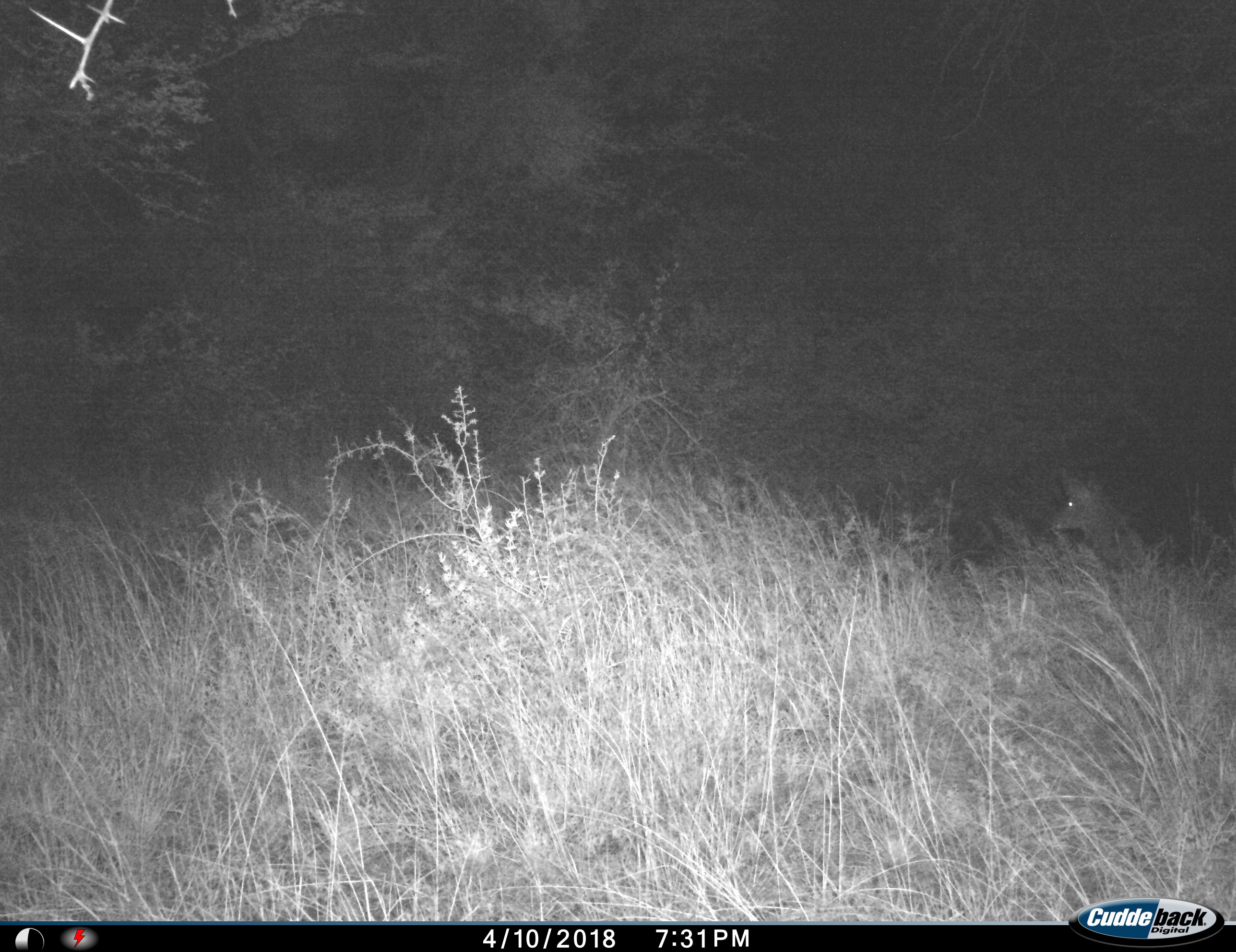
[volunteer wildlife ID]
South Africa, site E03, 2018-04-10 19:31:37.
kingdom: Animalia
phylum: Chordata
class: Mammalia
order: Carnivora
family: Hyaenidae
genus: Parahyaena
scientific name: Parahyaena brunnea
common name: brown hyena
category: hyenabrown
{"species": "hyenabrown (brown hyena) (Parahyaena brunnea)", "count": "1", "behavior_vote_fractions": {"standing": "100%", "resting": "0%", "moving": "0%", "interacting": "0%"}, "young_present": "0%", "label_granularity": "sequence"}